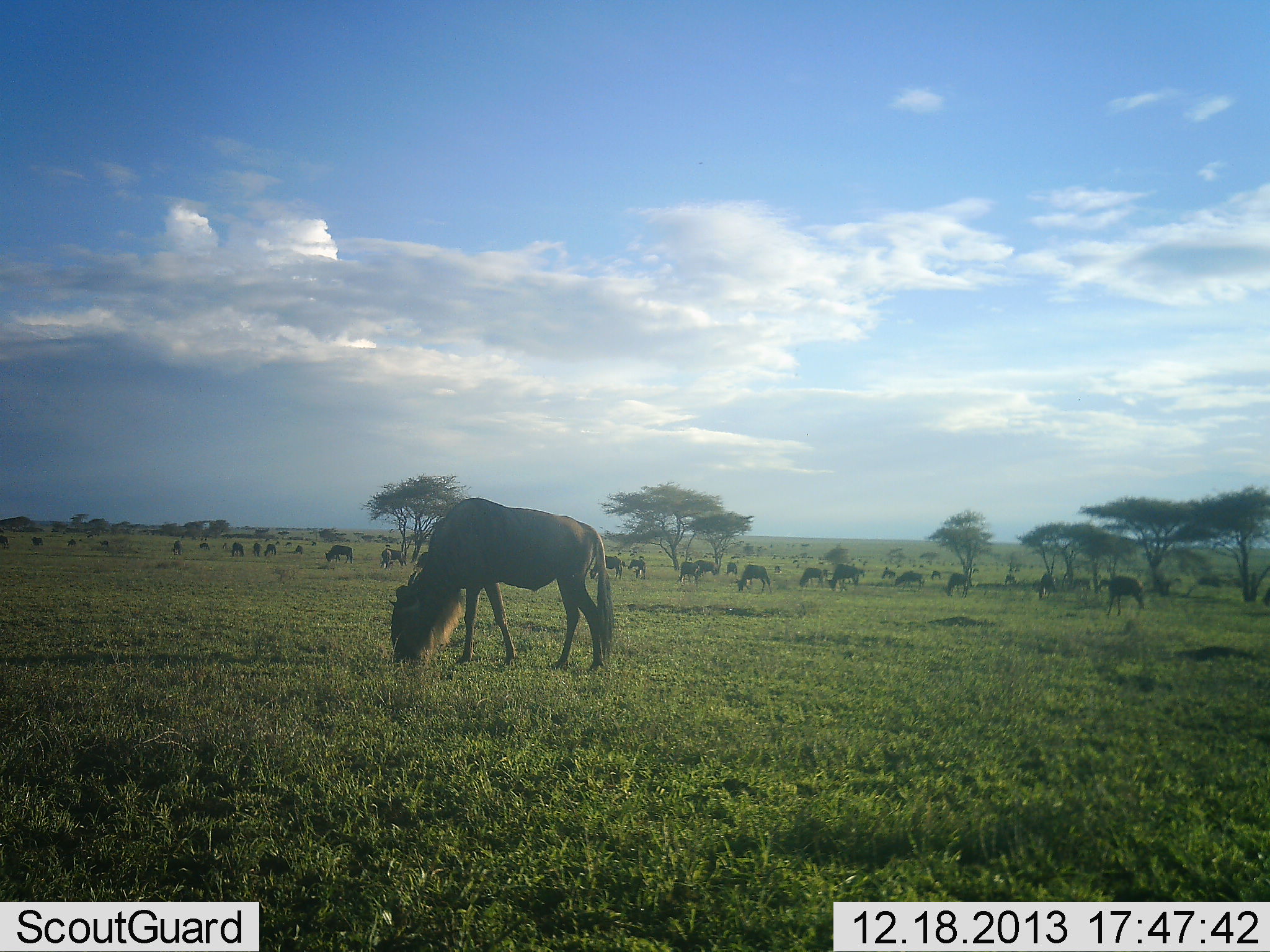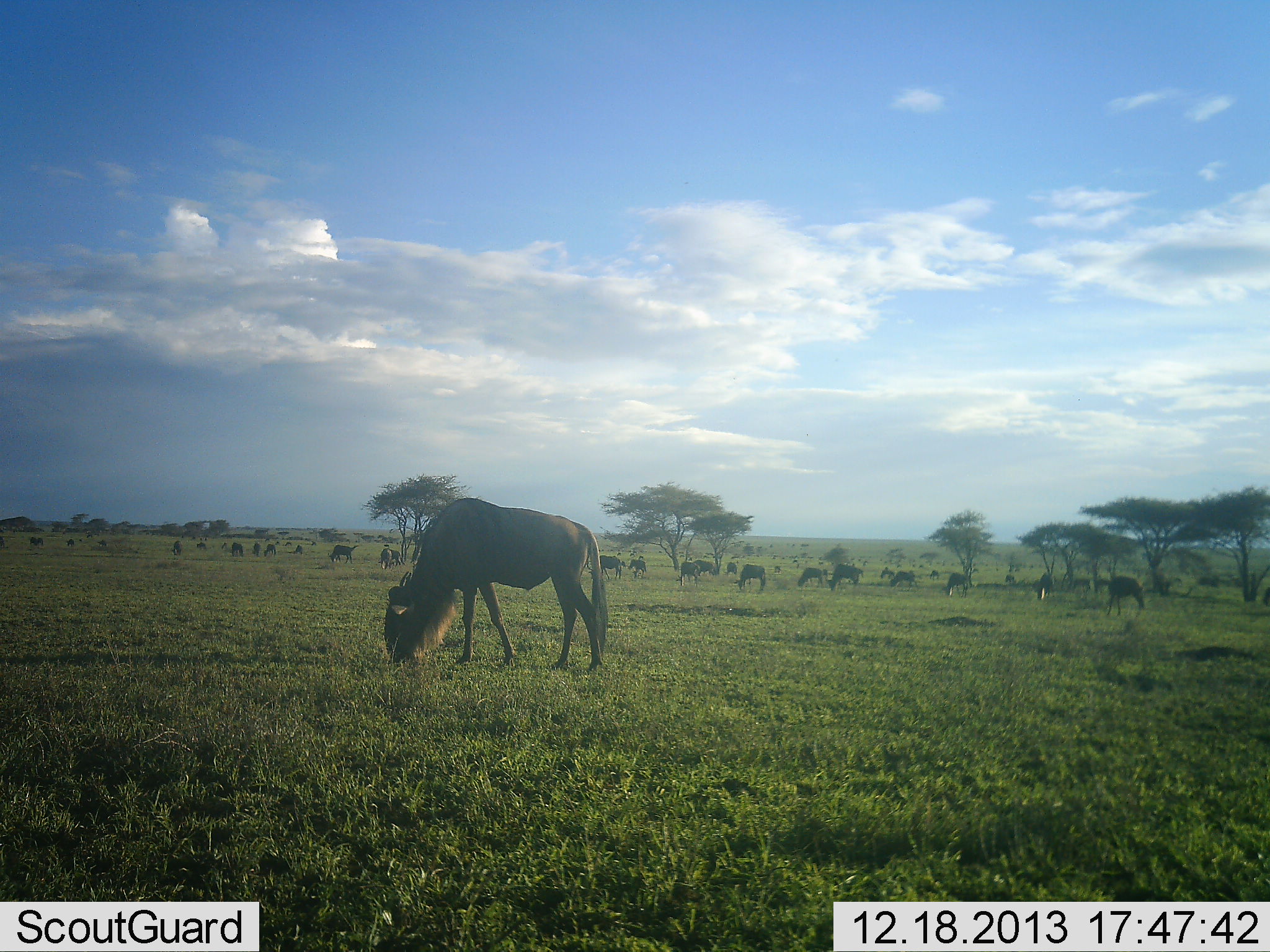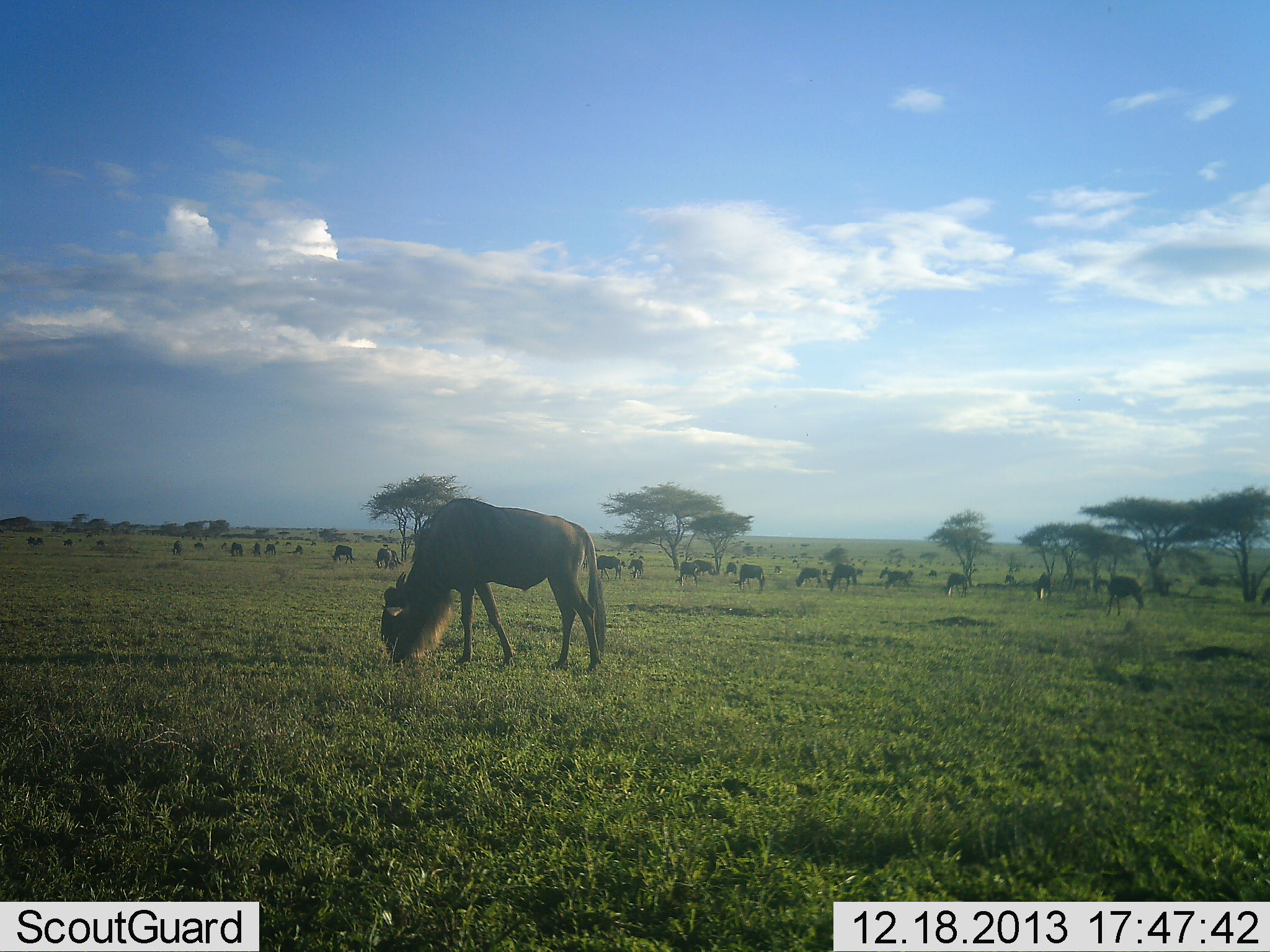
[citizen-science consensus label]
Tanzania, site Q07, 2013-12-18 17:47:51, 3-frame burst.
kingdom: Animalia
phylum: Chordata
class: Mammalia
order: Artiodactyla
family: Bovidae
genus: Connochaetes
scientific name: Connochaetes taurinus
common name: blue wildebeest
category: wildebeest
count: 11-50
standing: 20%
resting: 0%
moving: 10%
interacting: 0%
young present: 0%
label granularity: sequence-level